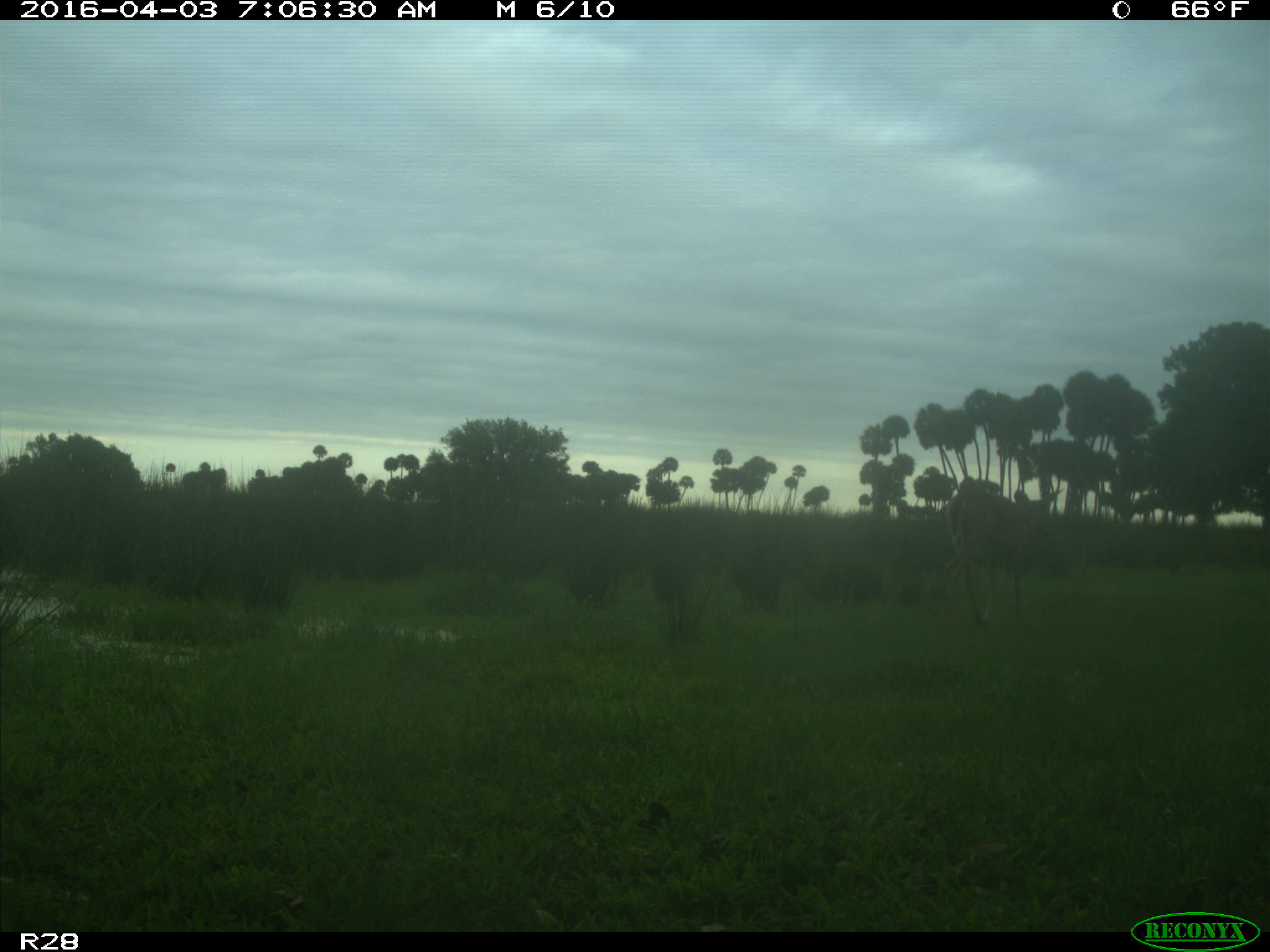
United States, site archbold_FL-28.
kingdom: Animalia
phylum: Chordata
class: Mammalia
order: Artiodactyla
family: Cervidae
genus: Odocoileus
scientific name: Odocoileus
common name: deer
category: unidentified deer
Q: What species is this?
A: Unidentified deer (deer) (Odocoileus).